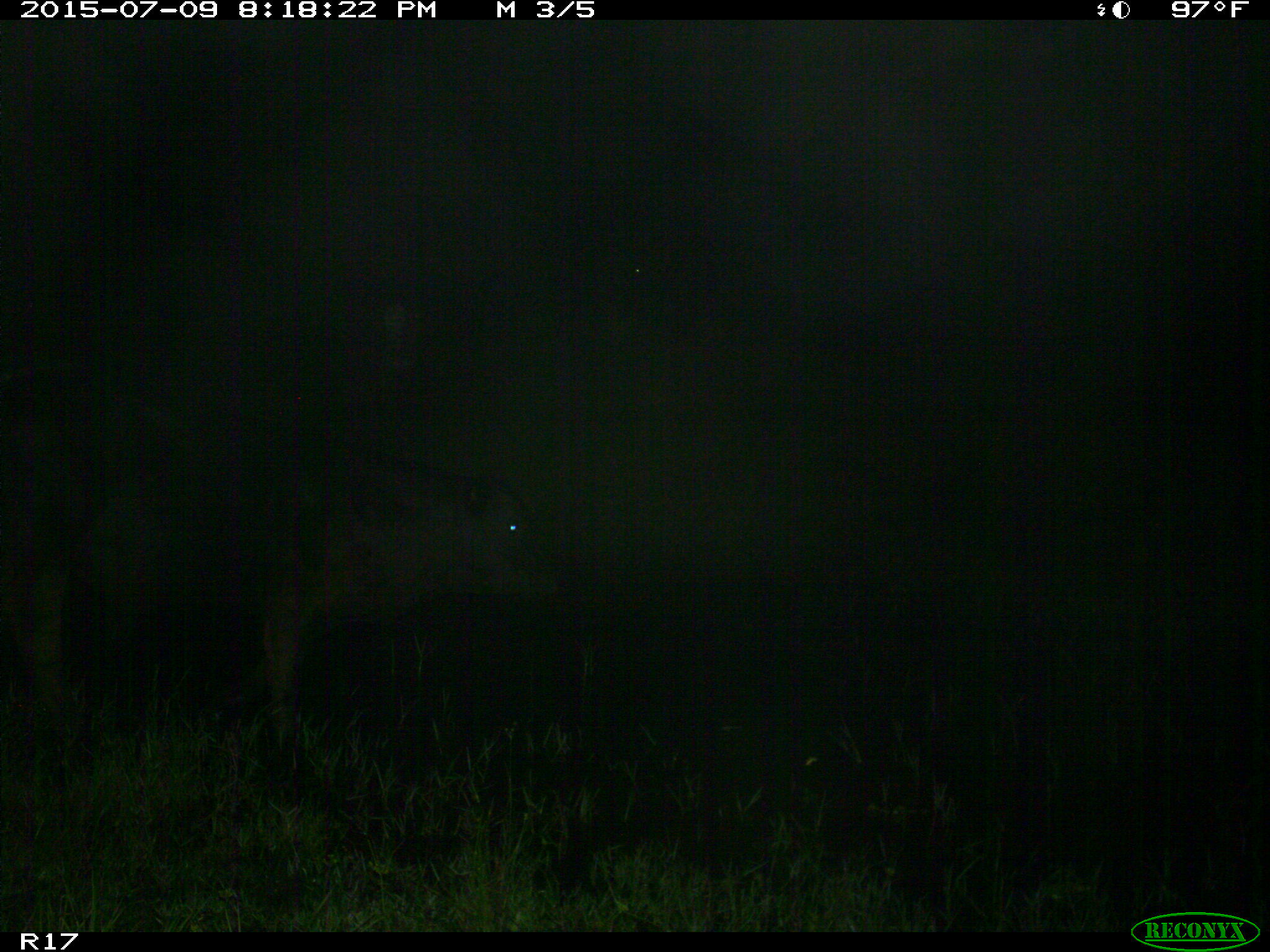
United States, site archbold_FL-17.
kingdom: Animalia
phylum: Chordata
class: Mammalia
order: Artiodactyla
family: Bovidae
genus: Bos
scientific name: Bos taurus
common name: domestic cow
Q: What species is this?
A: Bos taurus (domestic cow).